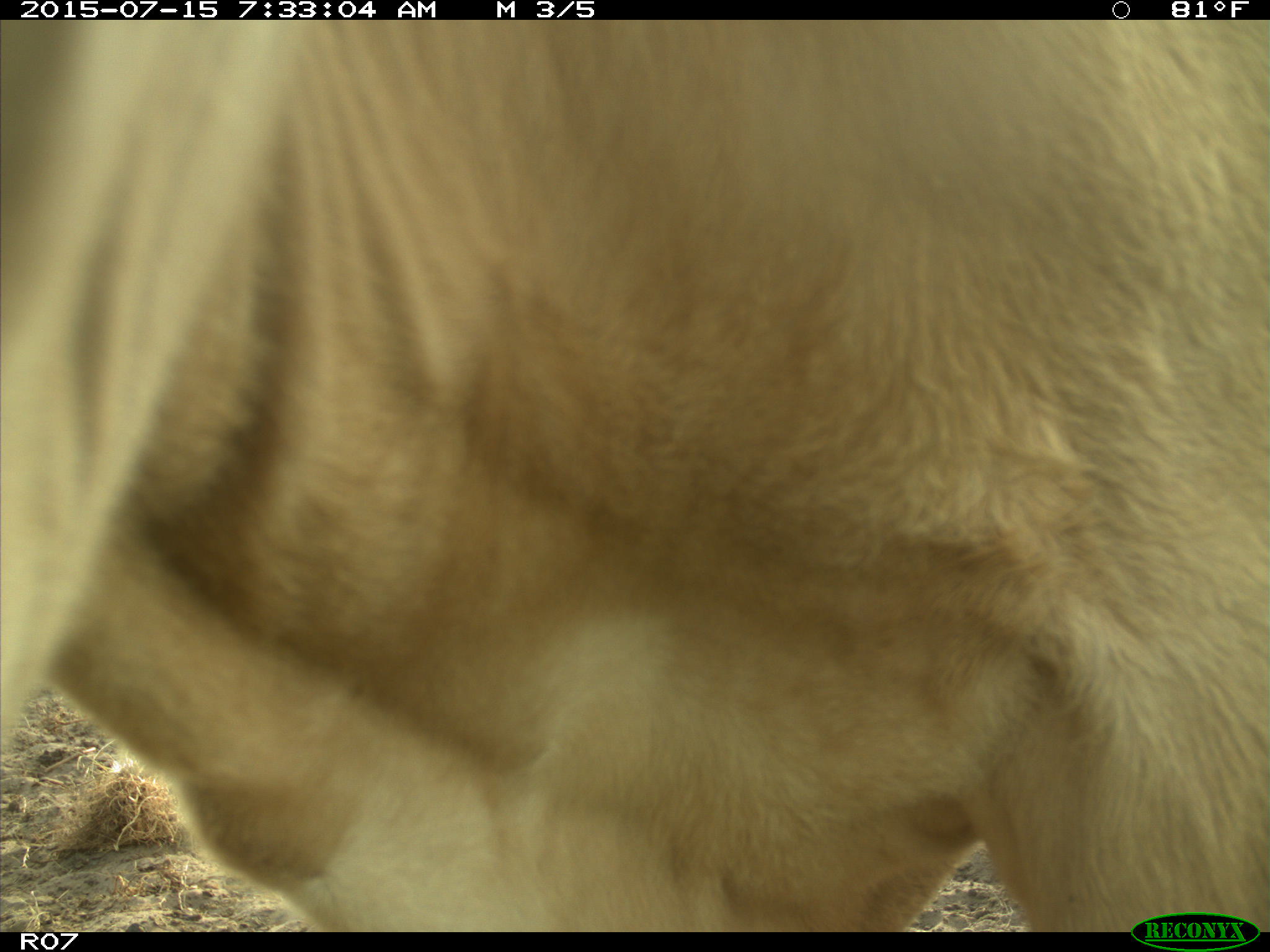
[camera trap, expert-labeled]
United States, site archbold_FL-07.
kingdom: Animalia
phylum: Chordata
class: Mammalia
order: Artiodactyla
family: Bovidae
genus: Bos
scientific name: Bos taurus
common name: domestic cow